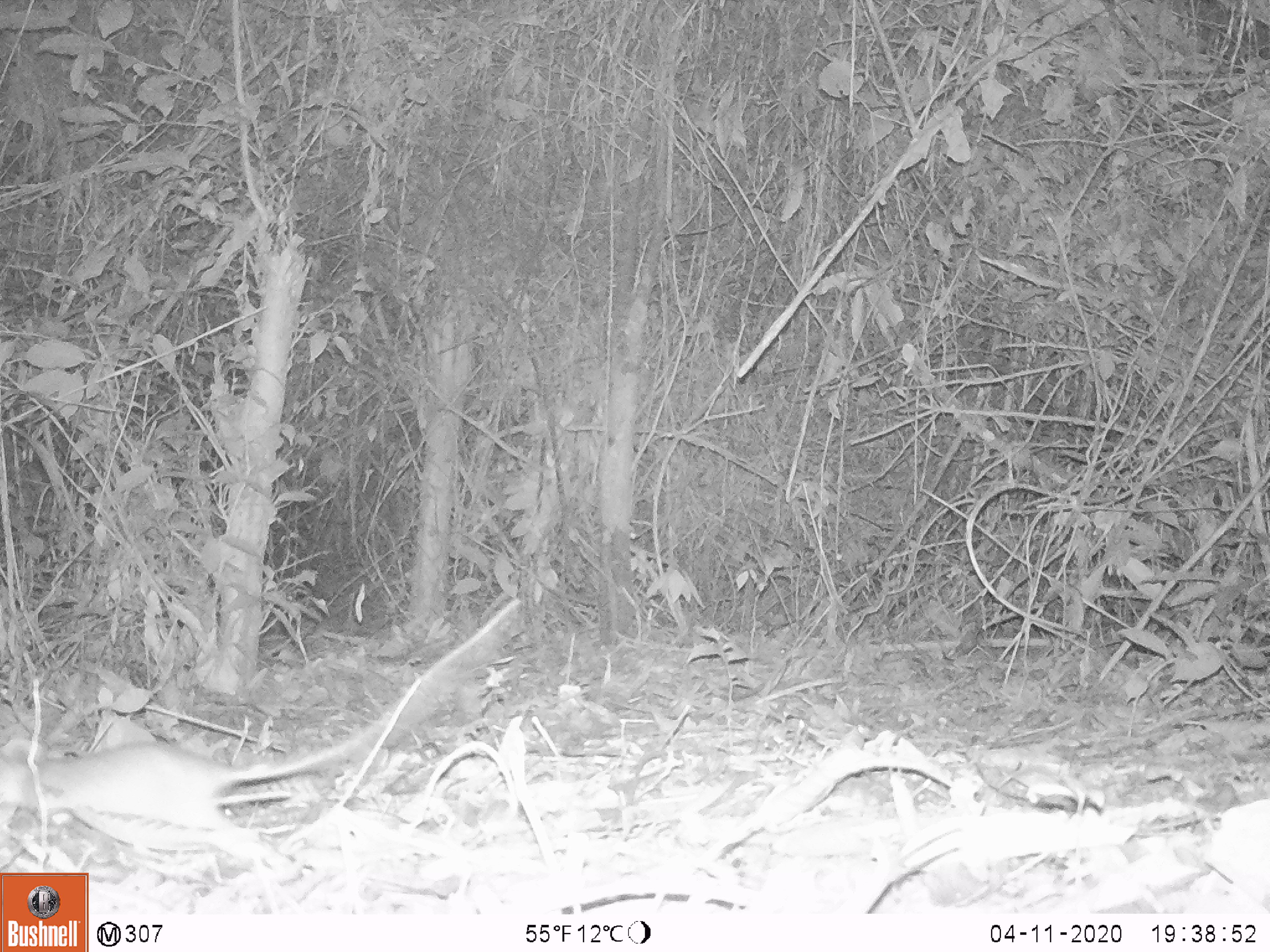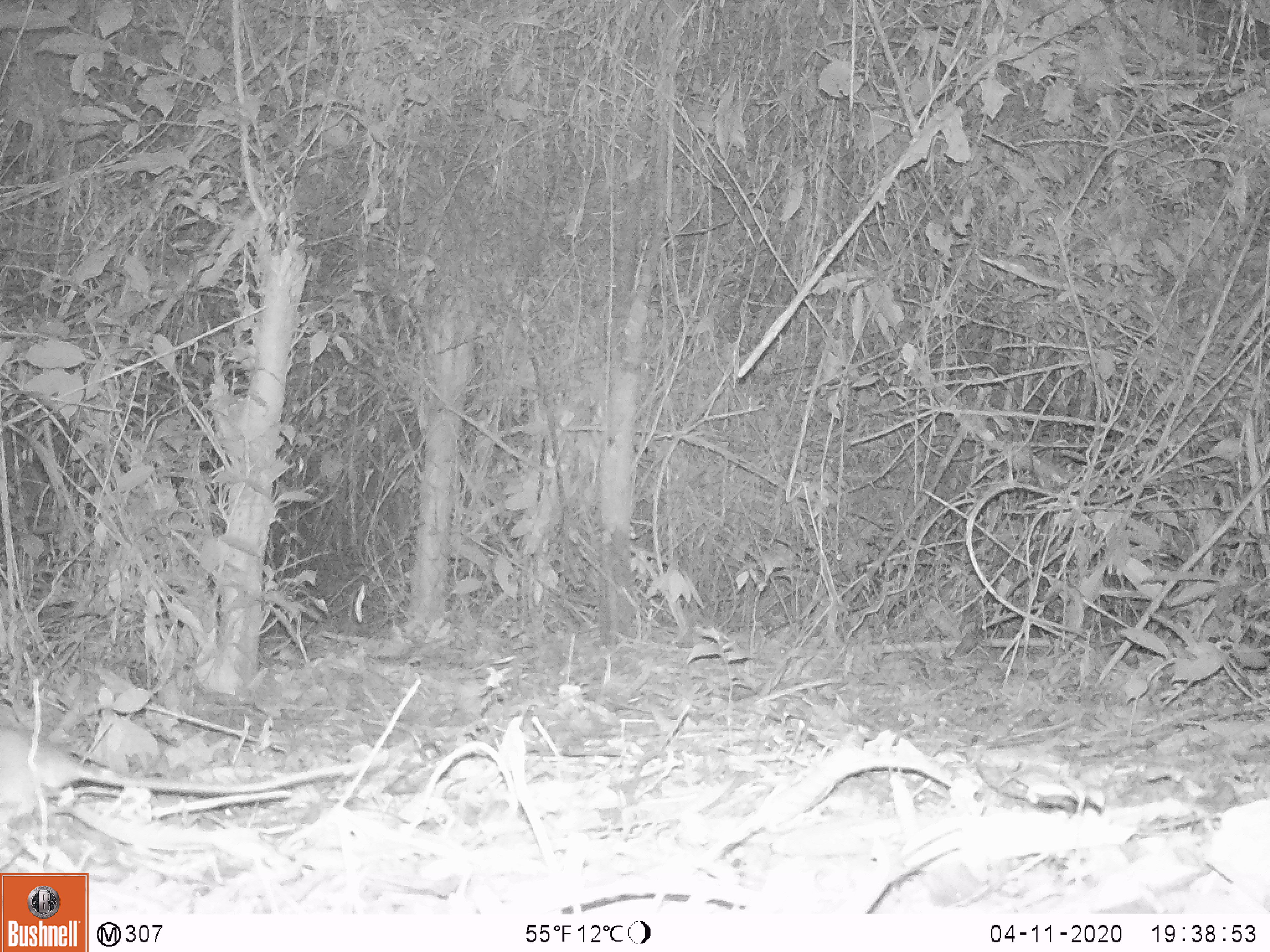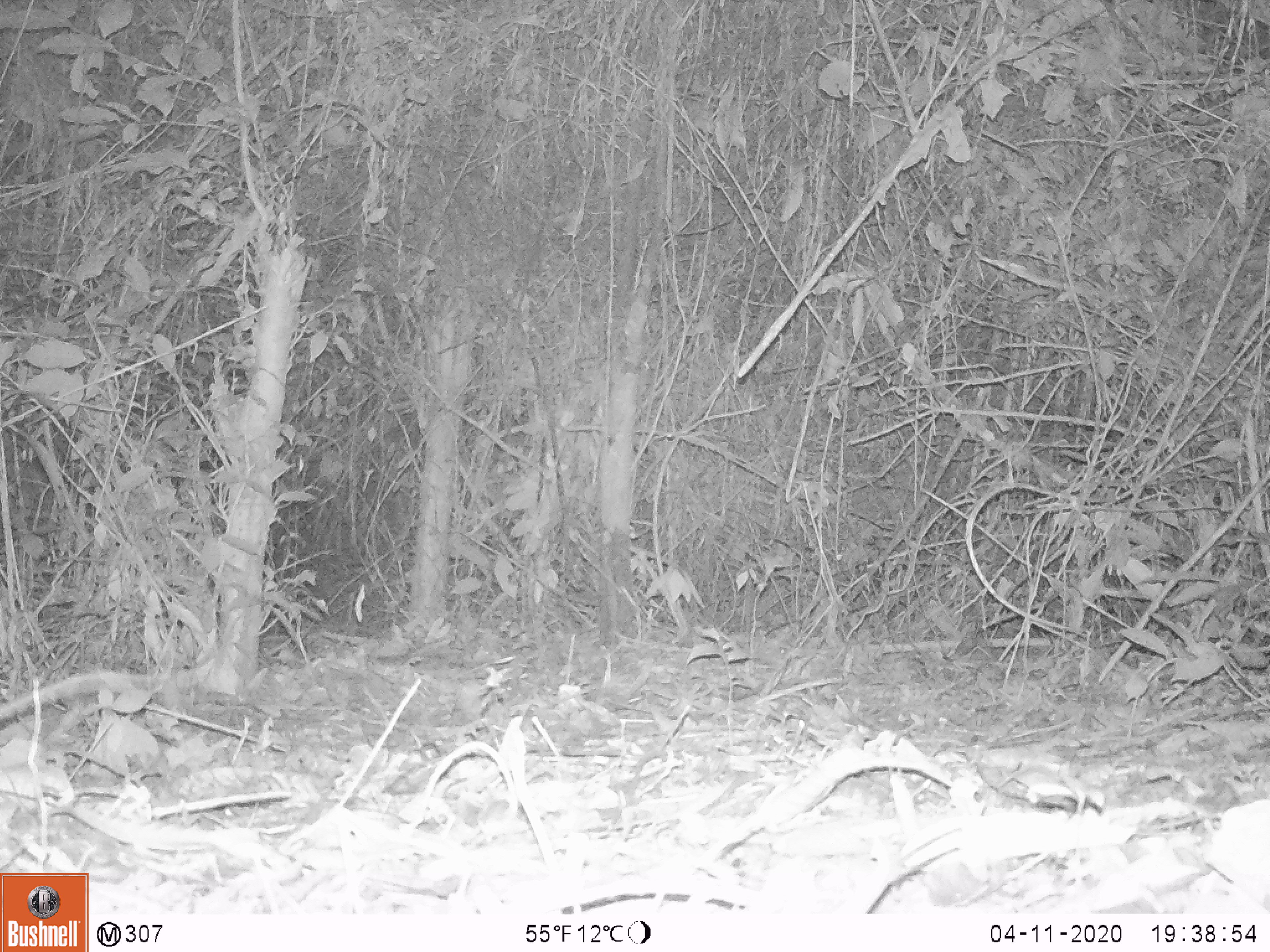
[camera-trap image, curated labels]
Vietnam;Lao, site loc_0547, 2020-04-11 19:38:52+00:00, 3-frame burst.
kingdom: Animalia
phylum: Chordata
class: Mammalia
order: Rodentia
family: Muridae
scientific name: Muridae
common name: old-world mice and rats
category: unidentified murid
Unidentified murid (old-world mice and rats) (Muridae). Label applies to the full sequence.